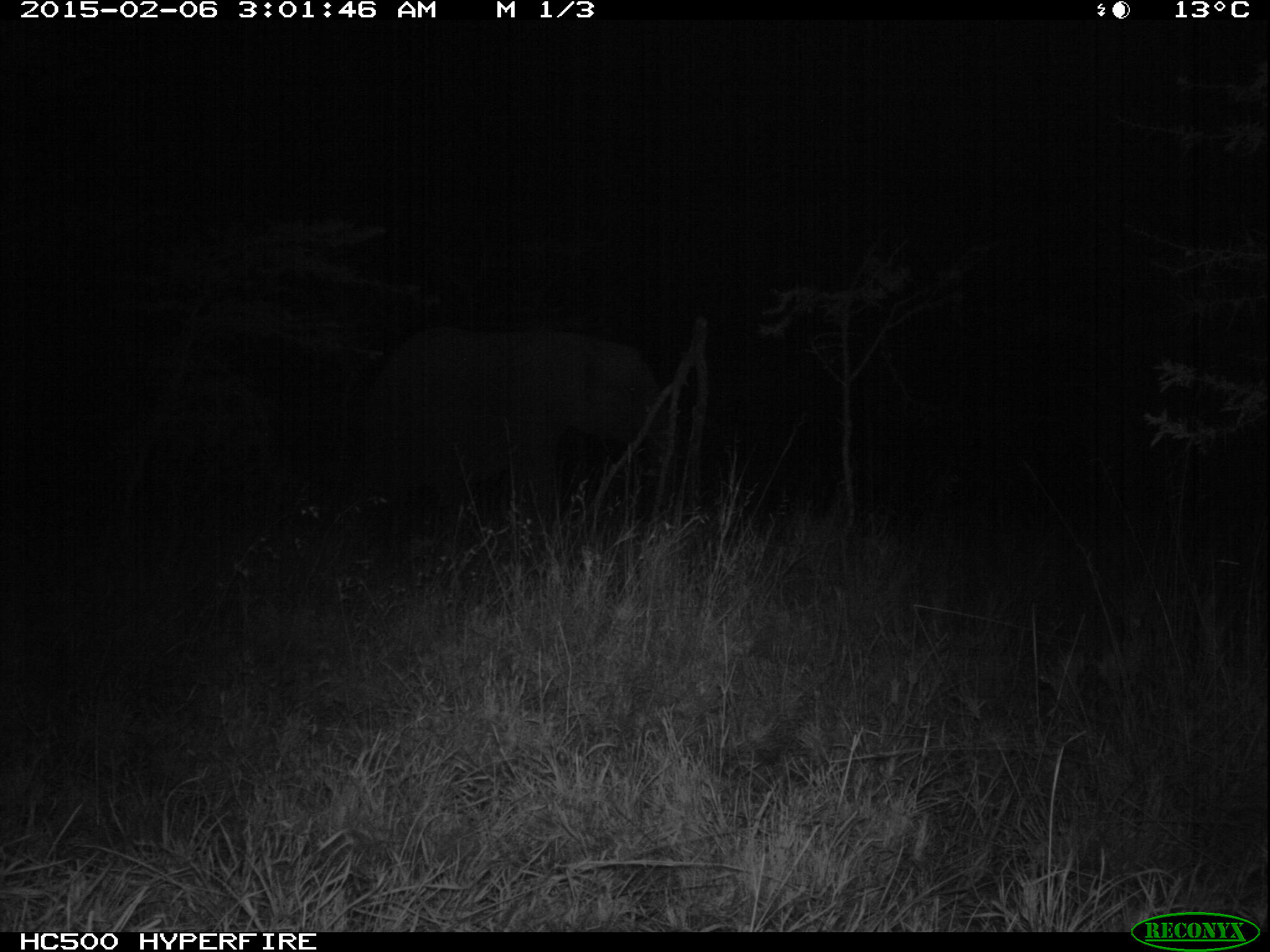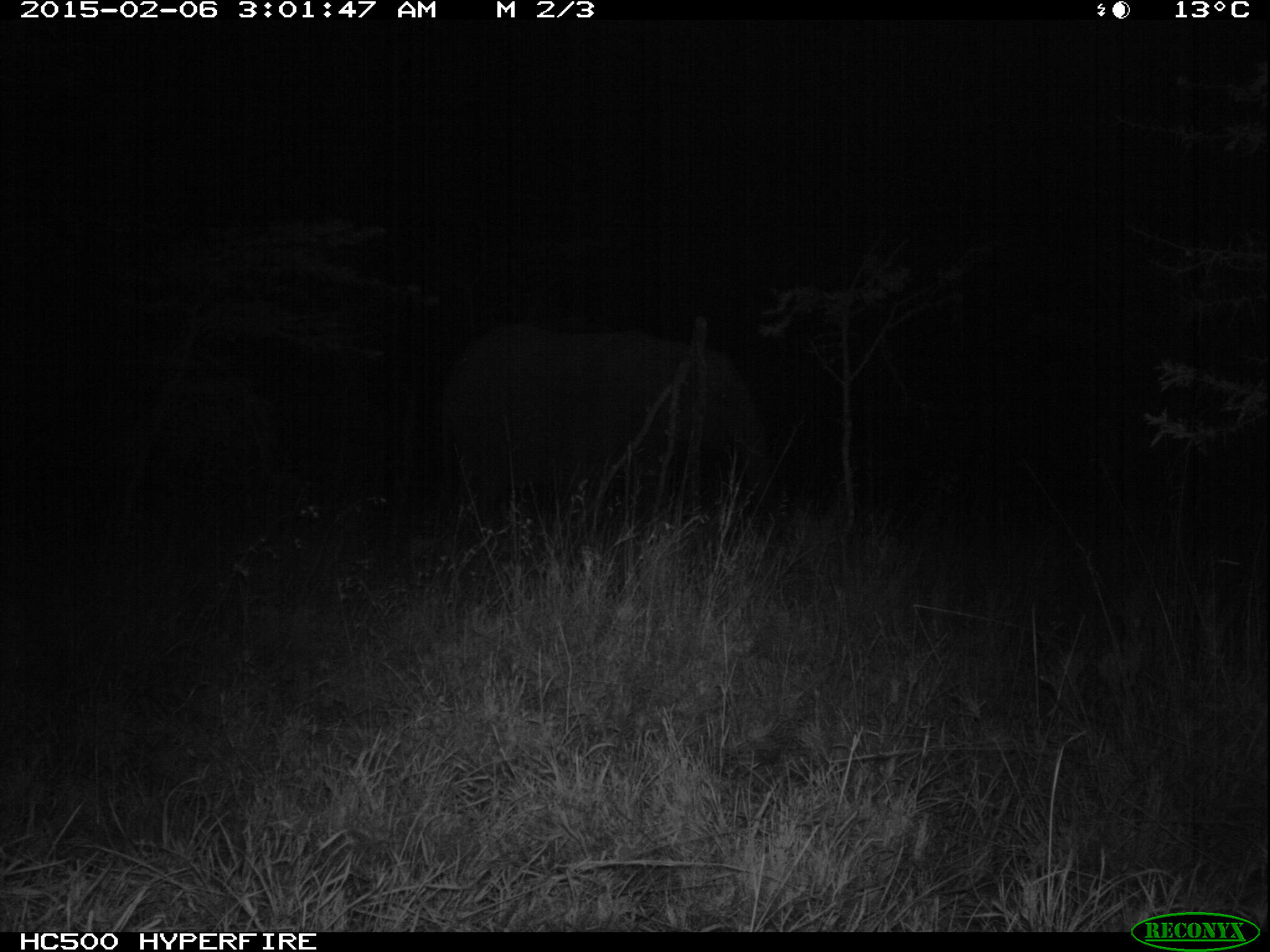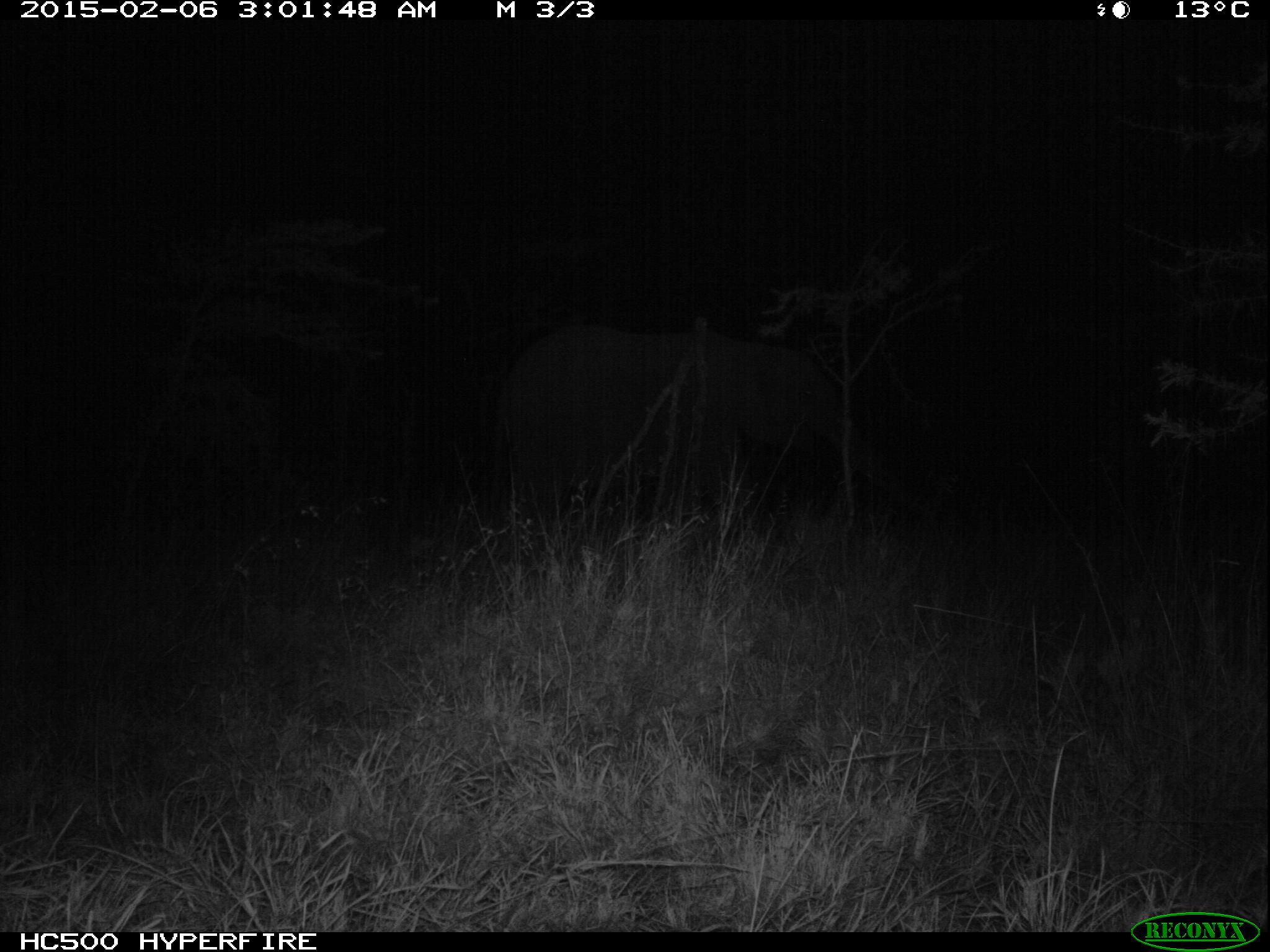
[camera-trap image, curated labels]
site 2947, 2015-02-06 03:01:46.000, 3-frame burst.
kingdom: Animalia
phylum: Chordata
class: Mammalia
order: Proboscidea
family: Elephantidae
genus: Loxodonta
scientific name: Loxodonta africana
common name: african bush elephant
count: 1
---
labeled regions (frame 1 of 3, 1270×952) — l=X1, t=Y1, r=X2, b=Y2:
loxodonta africana: l=348, t=327, r=675, b=569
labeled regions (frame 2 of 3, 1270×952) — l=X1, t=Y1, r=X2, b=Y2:
loxodonta africana: l=434, t=319, r=761, b=516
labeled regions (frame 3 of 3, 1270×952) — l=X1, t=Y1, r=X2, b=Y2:
loxodonta africana: l=486, t=324, r=910, b=526